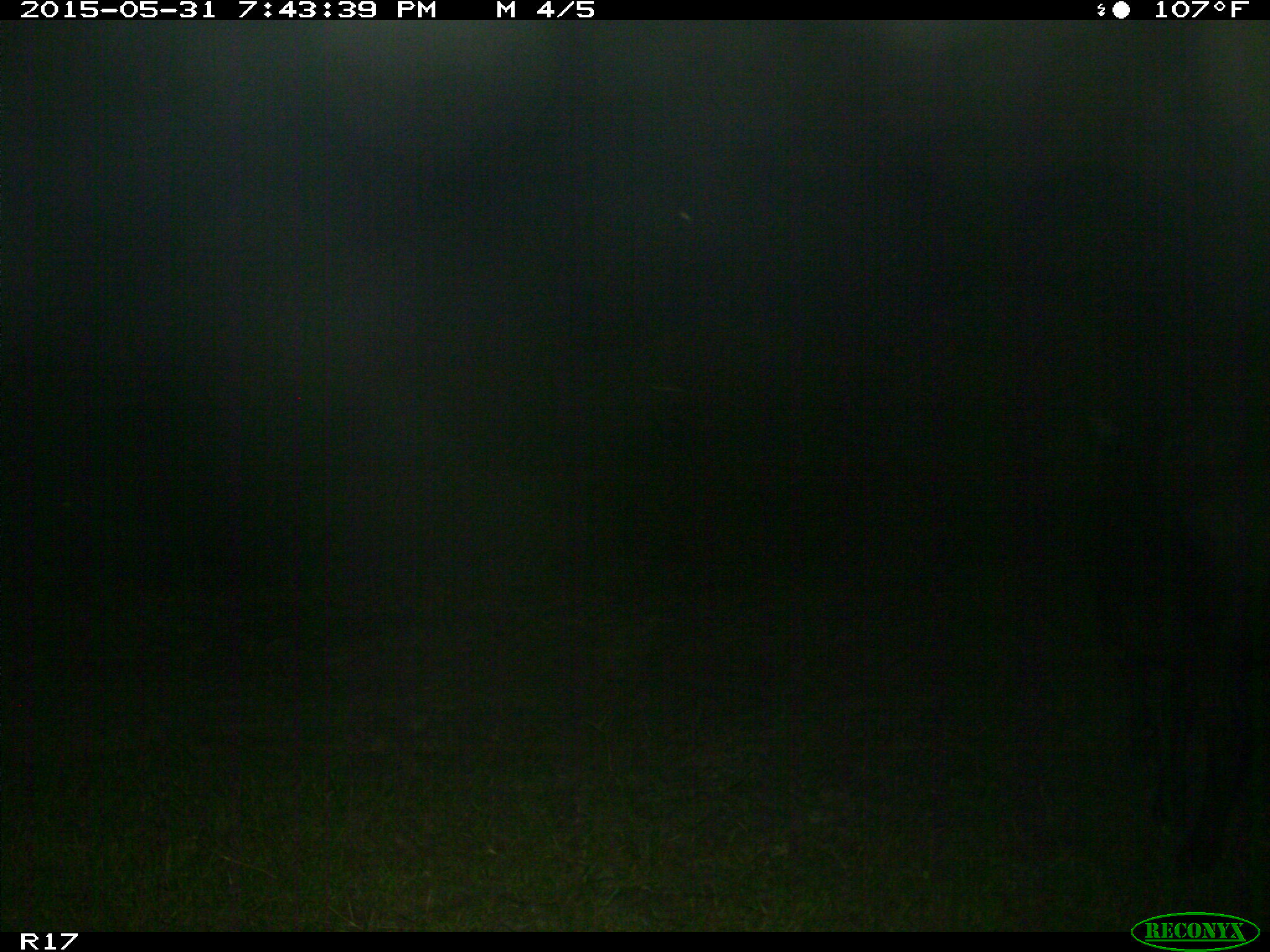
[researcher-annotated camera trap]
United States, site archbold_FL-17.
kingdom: Animalia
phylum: Chordata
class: Mammalia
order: Artiodactyla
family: Bovidae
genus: Bos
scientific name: Bos taurus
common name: domestic cow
Bos taurus (domestic cow).